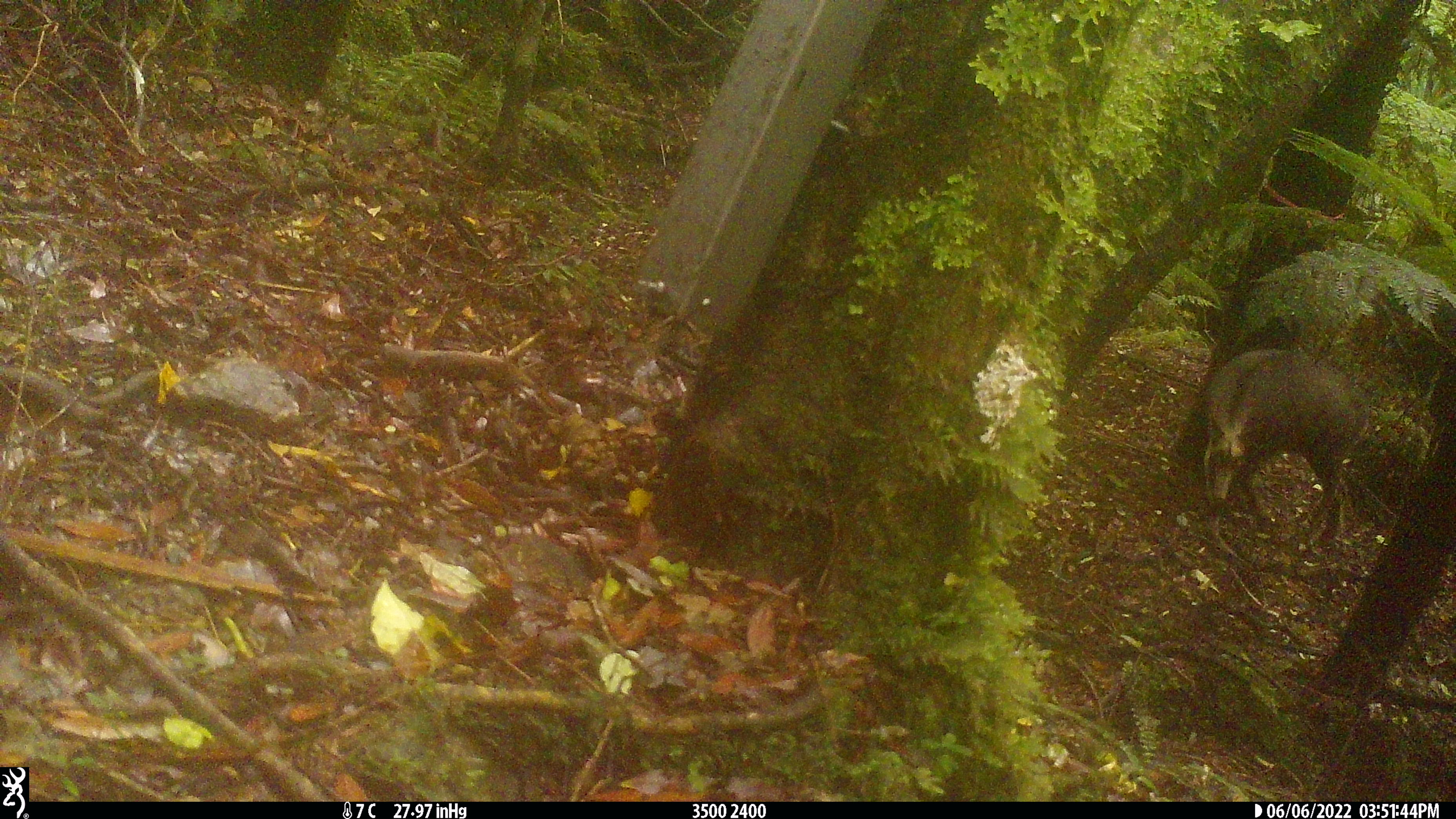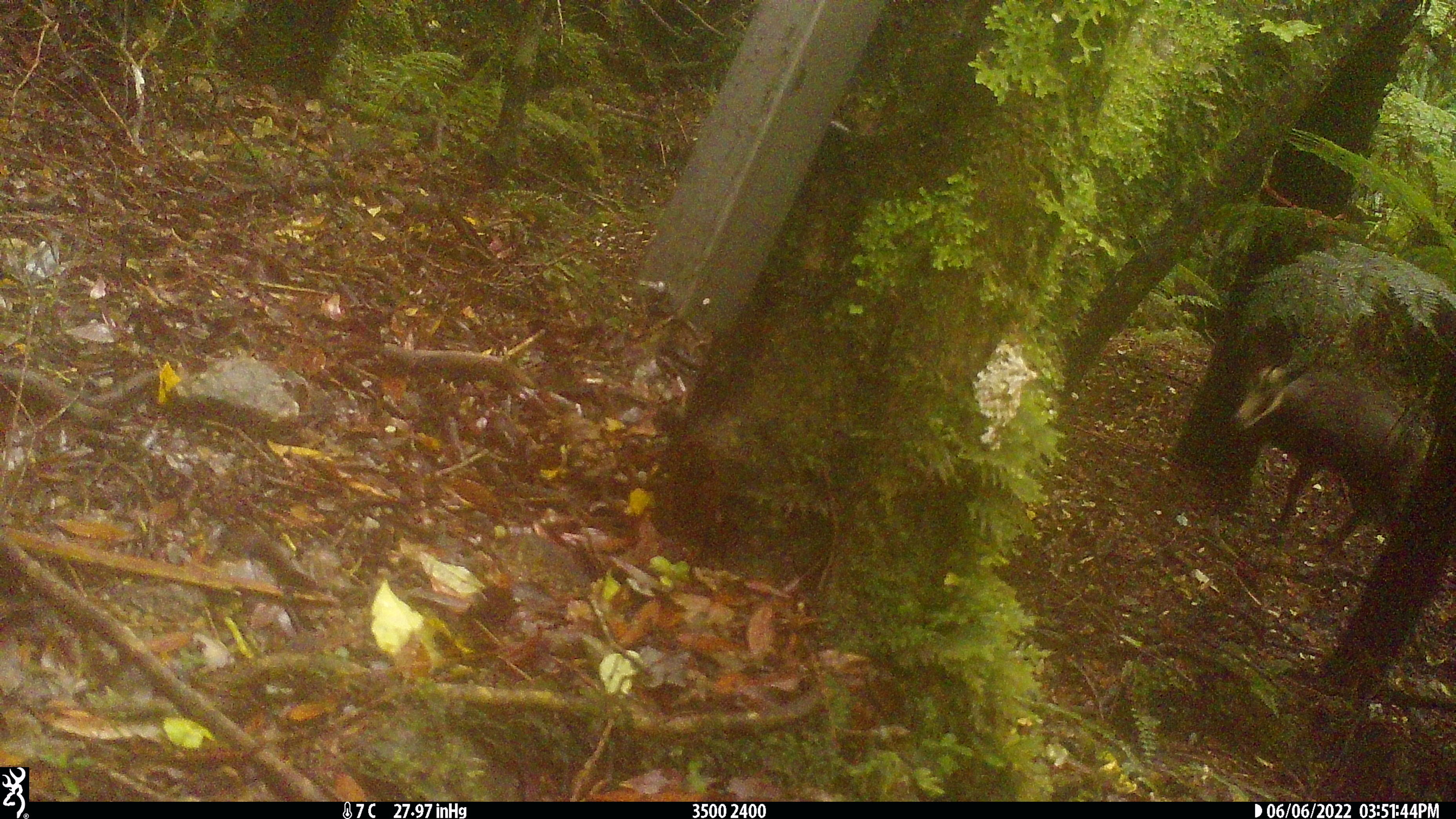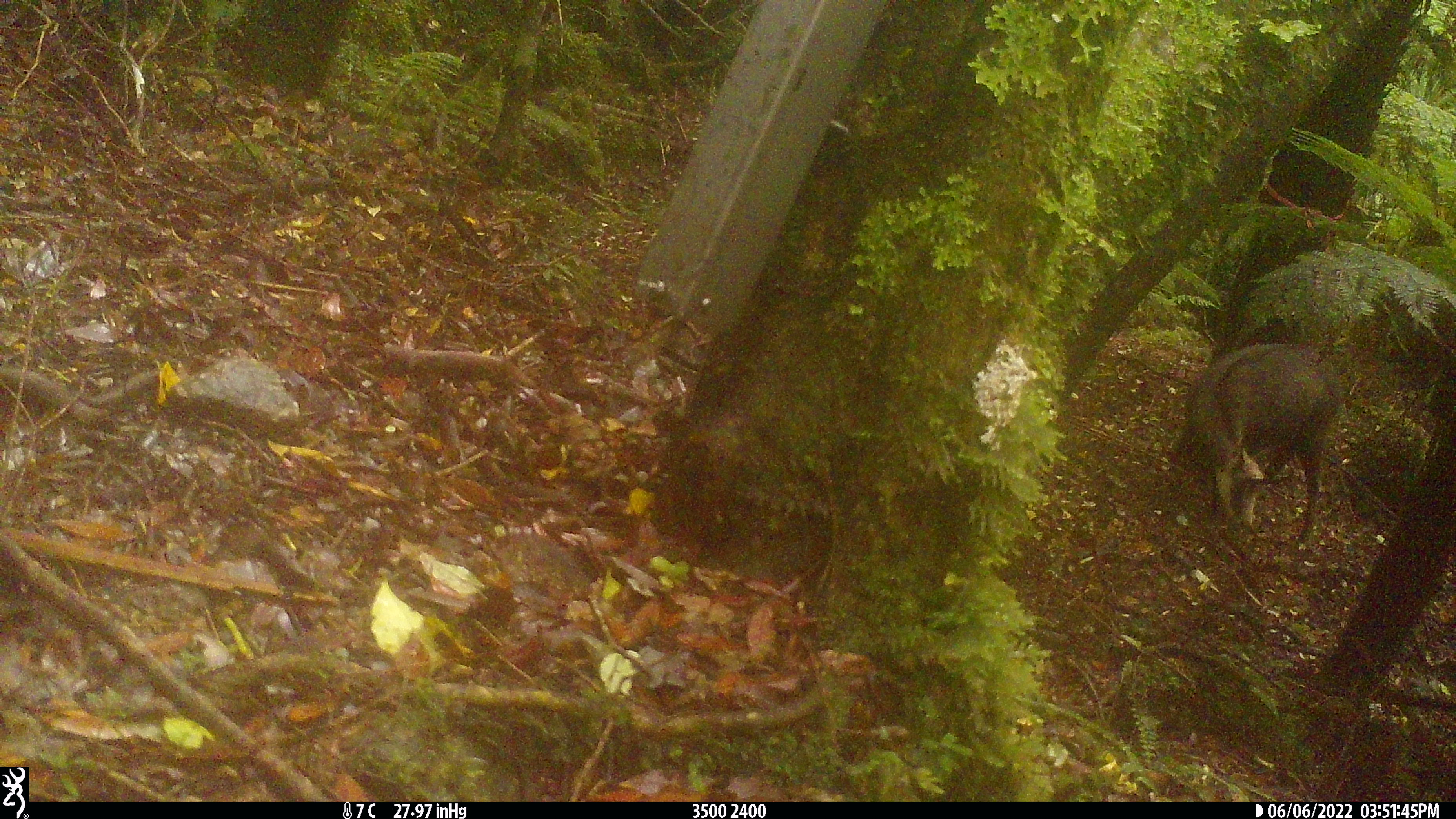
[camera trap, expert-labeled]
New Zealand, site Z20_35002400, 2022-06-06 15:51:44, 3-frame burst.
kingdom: Animalia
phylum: Chordata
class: Mammalia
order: Artiodactyla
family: Bovidae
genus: Rupicapra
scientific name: Rupicapra rupicapra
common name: alpine chamois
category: chamois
Chamois (alpine chamois) (Rupicapra rupicapra).